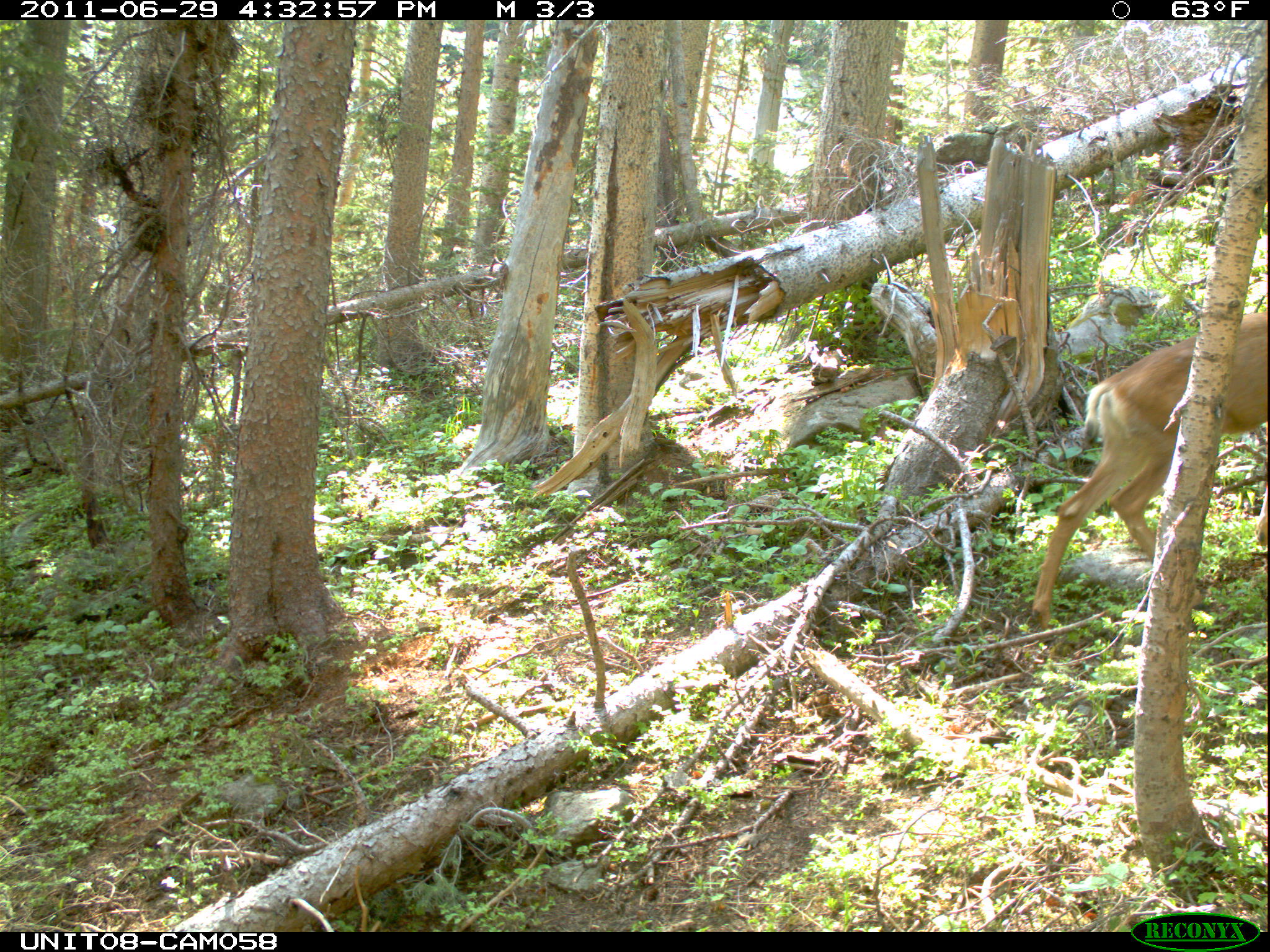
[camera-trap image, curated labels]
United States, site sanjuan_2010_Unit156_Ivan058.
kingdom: Animalia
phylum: Chordata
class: Mammalia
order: Artiodactyla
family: Cervidae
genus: Odocoileus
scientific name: Odocoileus hemionus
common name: mule deer